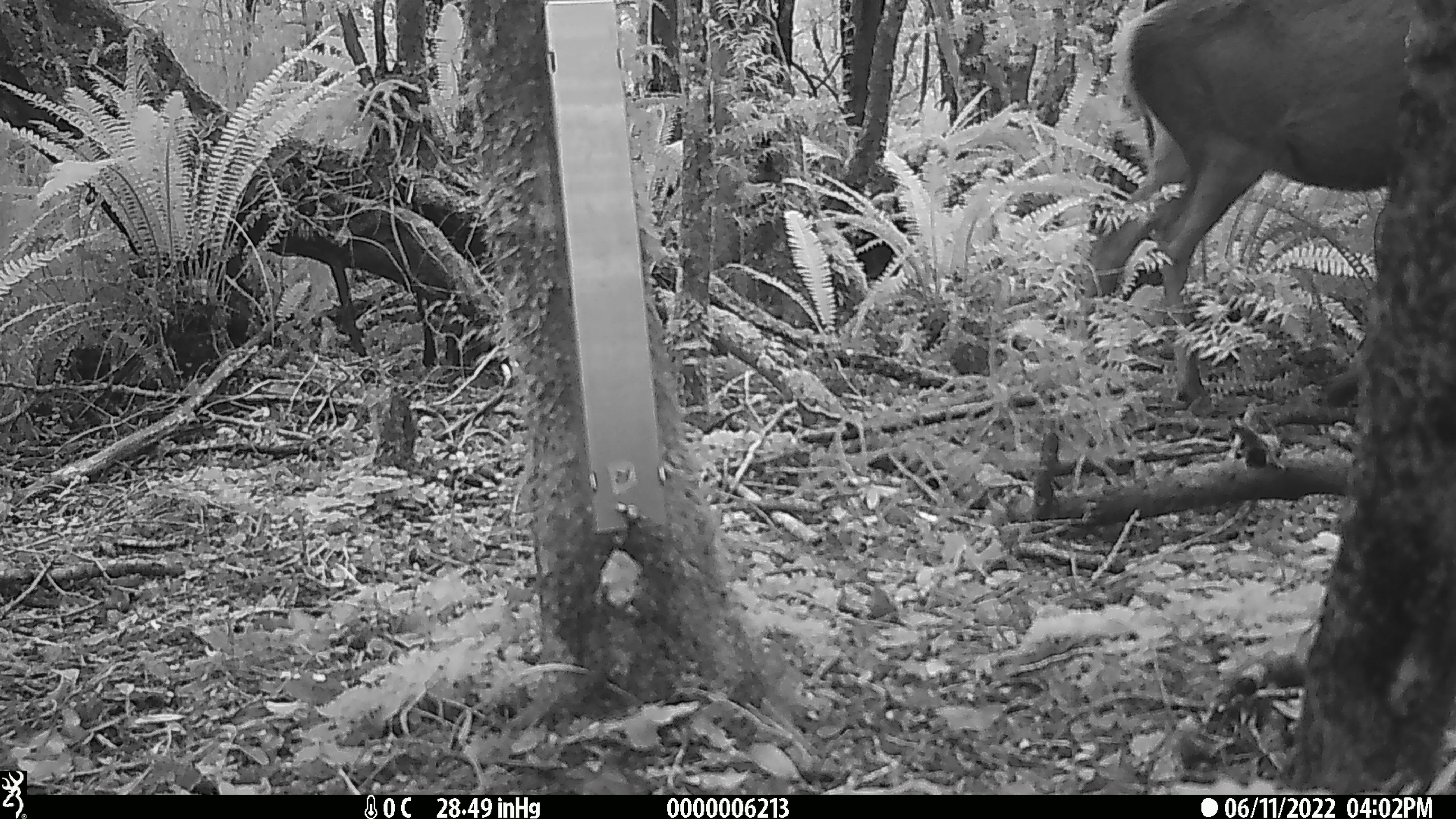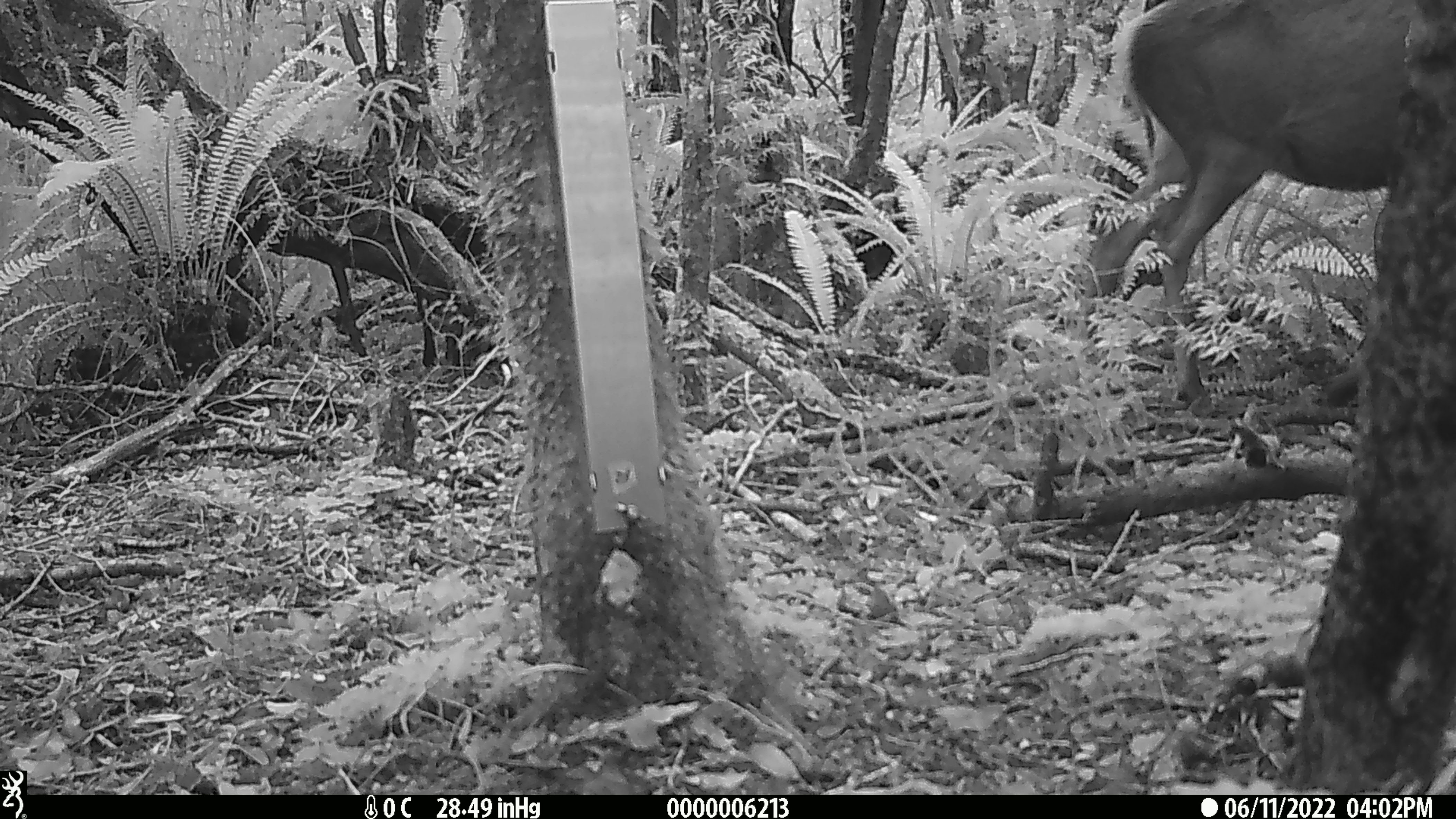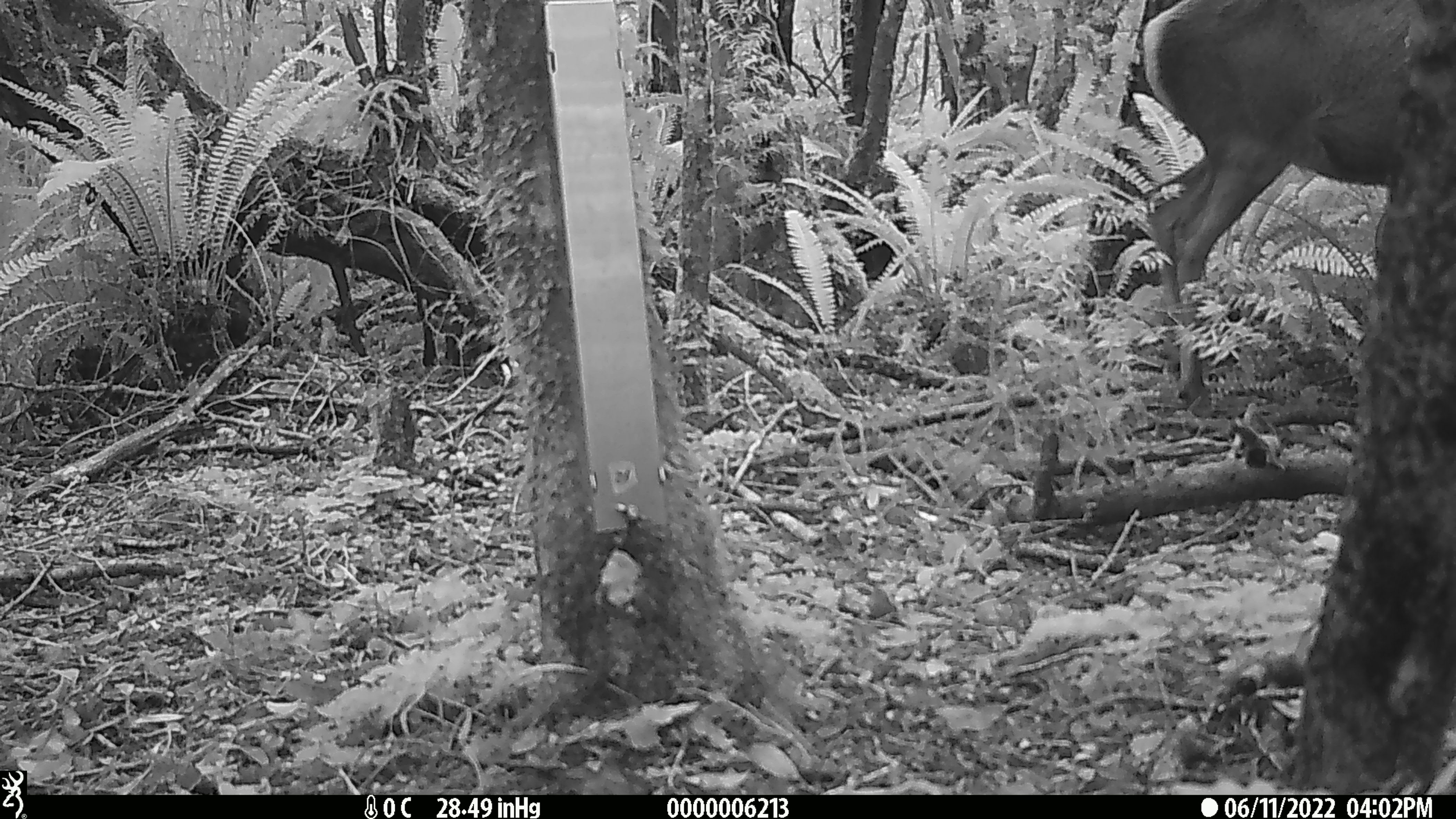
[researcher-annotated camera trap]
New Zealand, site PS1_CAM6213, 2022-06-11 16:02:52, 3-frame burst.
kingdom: Animalia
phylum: Chordata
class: Mammalia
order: Artiodactyla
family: Cervidae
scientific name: Cervidae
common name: deer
Deer (Cervidae).